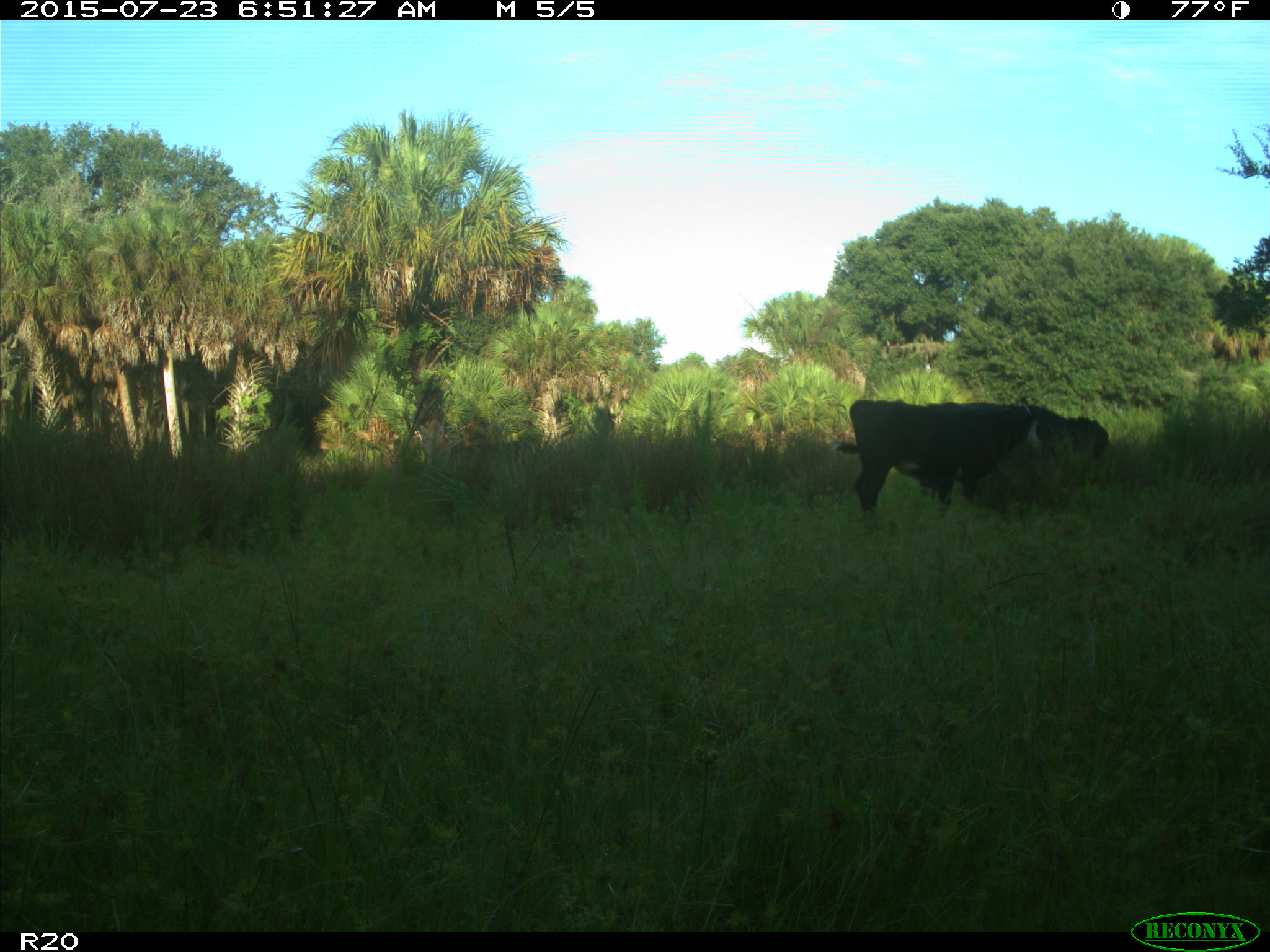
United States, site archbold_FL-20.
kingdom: Animalia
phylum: Chordata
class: Mammalia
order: Artiodactyla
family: Bovidae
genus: Bos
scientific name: Bos taurus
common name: domestic cow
Bos taurus (domestic cow).